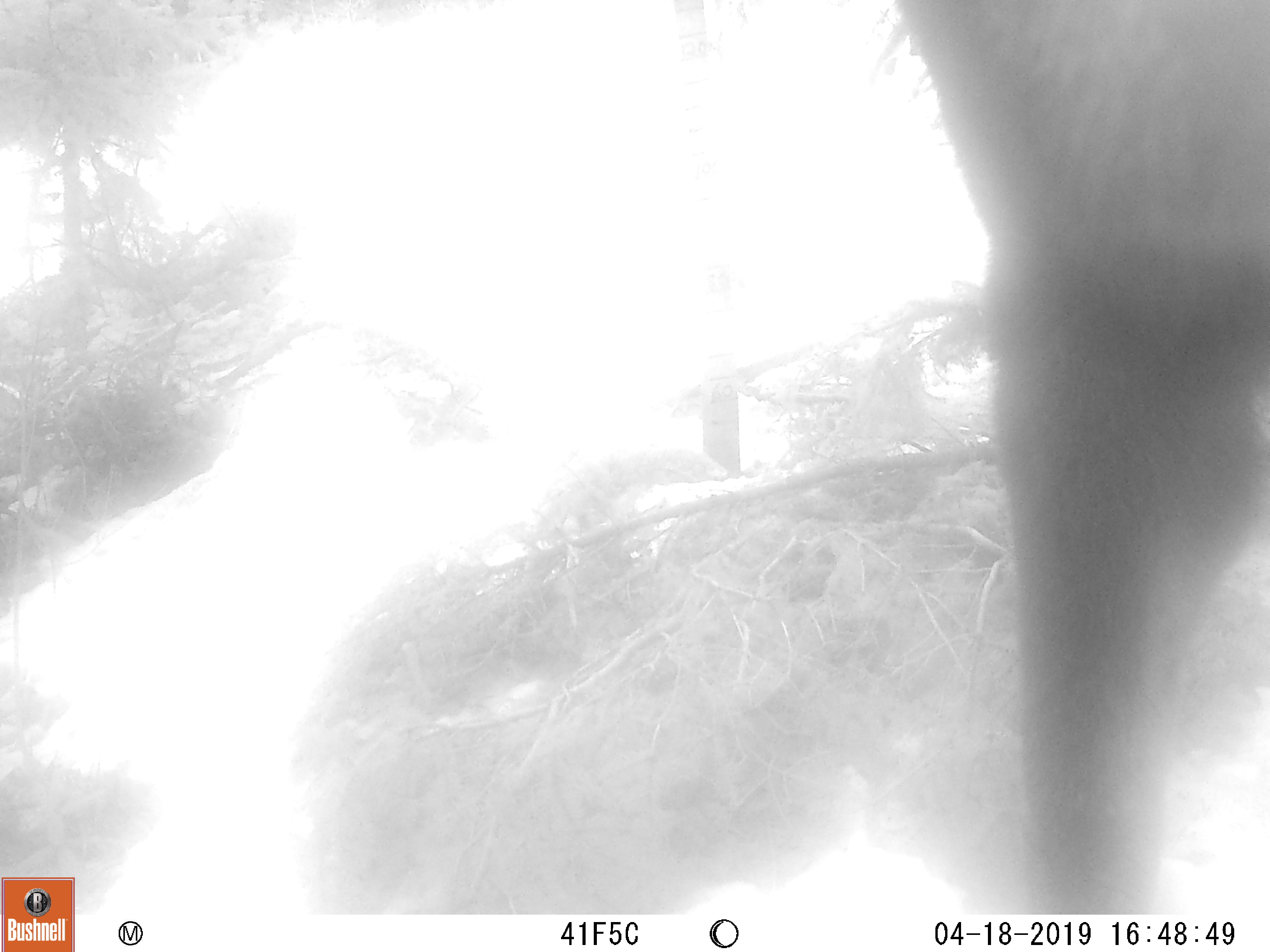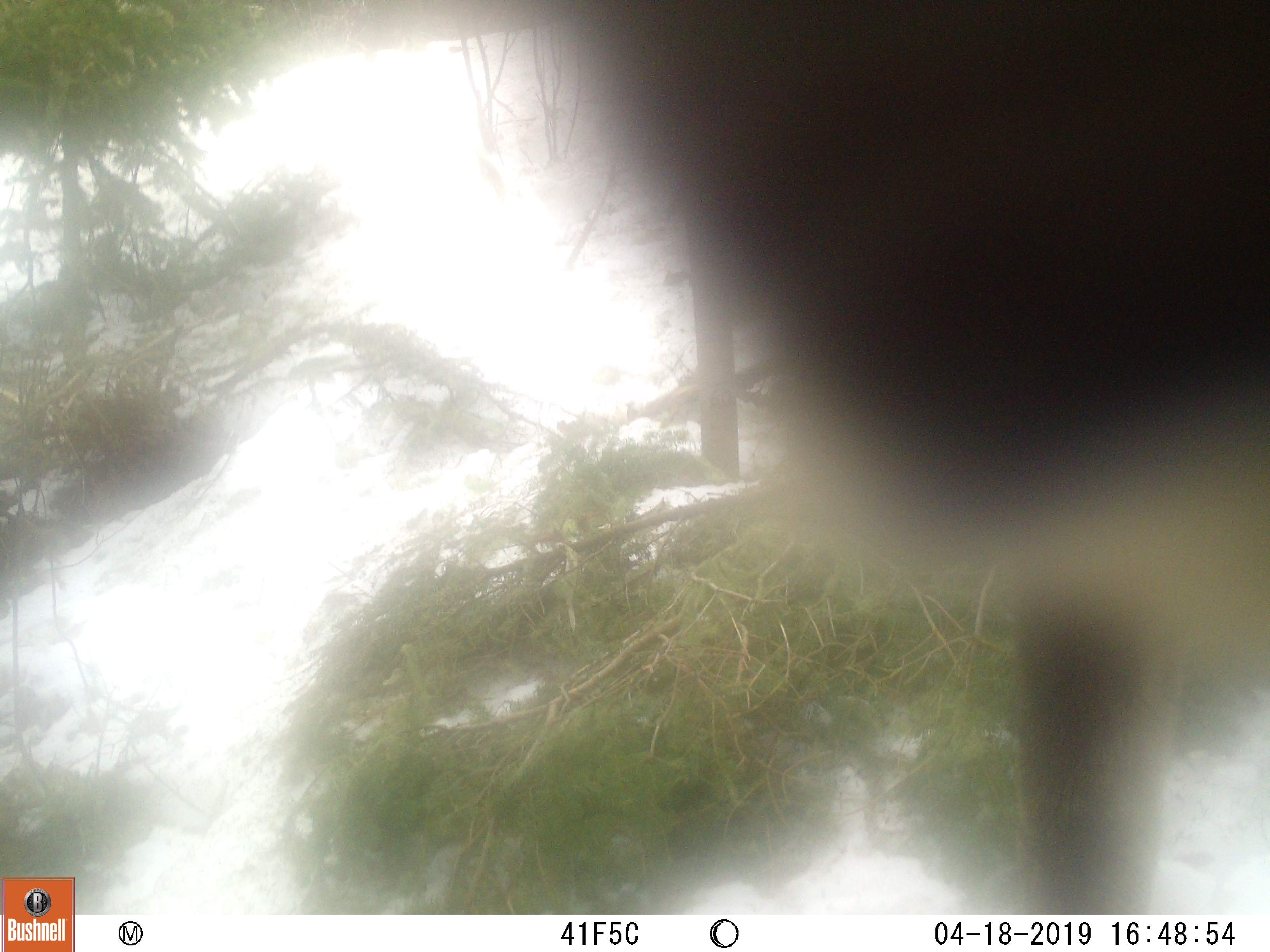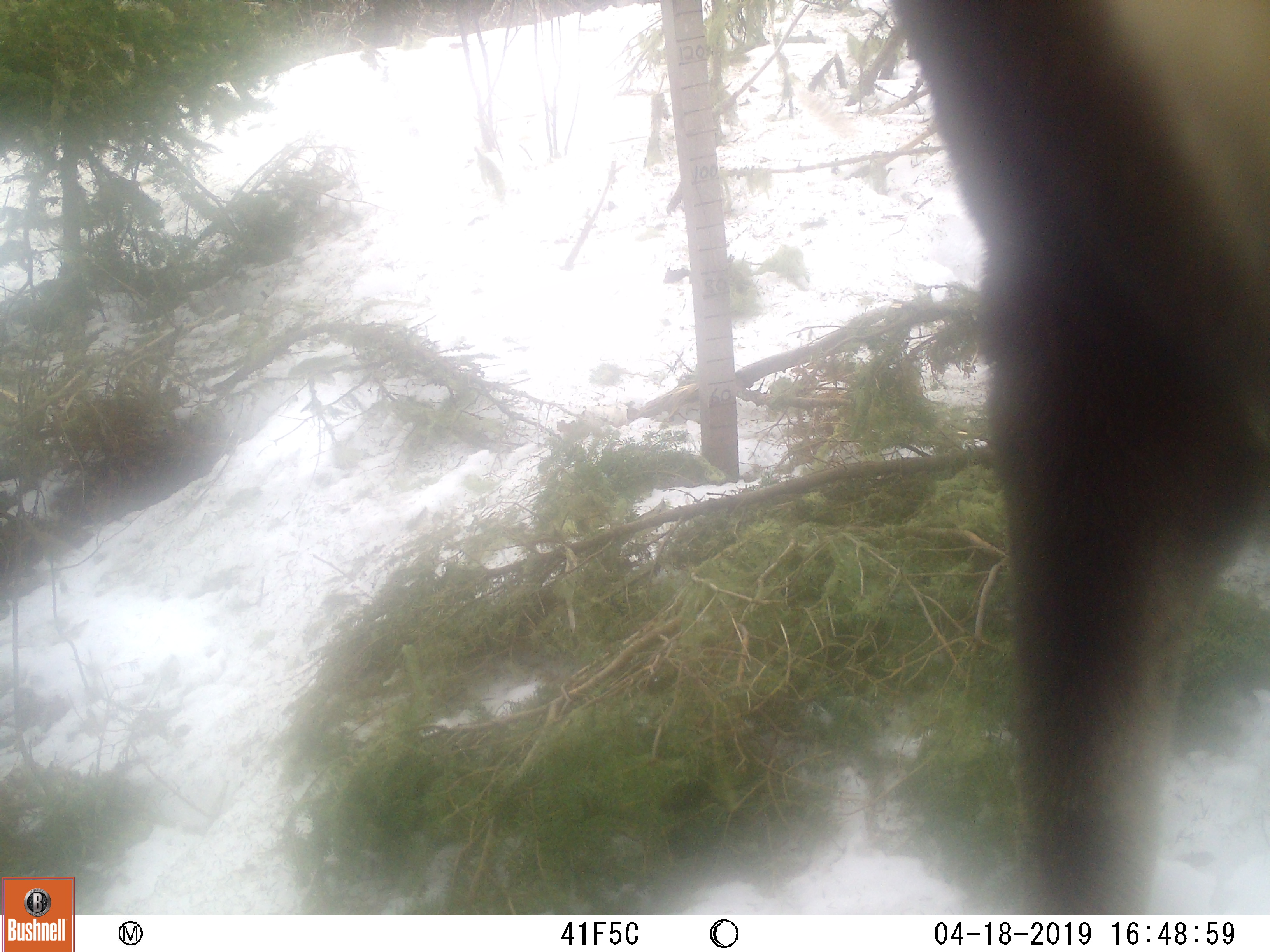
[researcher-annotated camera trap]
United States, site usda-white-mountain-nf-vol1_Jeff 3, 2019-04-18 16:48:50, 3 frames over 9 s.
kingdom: Animalia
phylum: Chordata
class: Mammalia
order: Artiodactyla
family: Cervidae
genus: Alces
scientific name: Alces alces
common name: moose